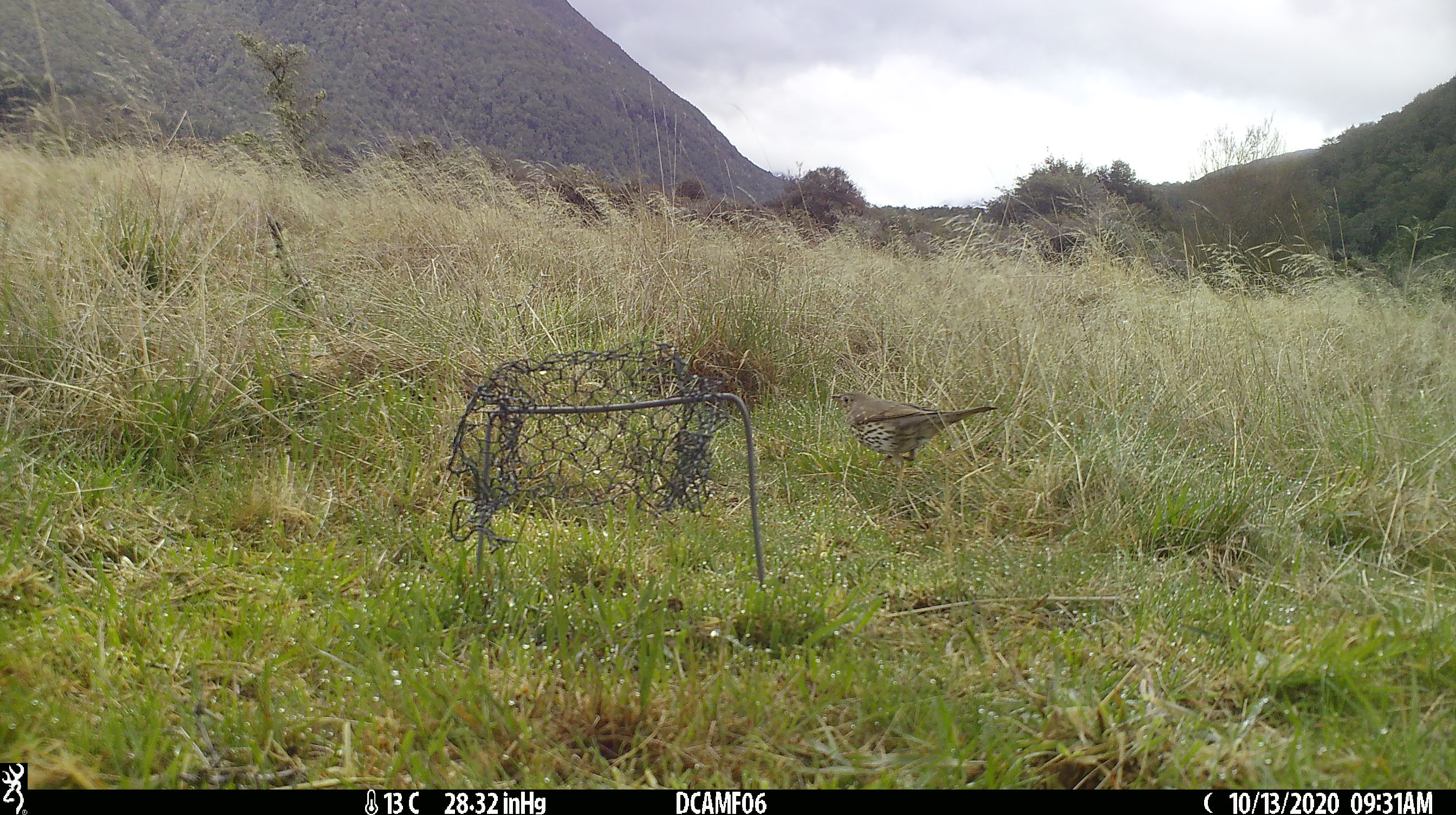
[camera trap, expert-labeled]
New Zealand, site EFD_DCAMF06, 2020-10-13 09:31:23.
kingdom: Animalia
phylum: Chordata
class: Aves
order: Passeriformes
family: Turdidae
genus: Turdus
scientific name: Turdus philomelos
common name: song thrush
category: thrush